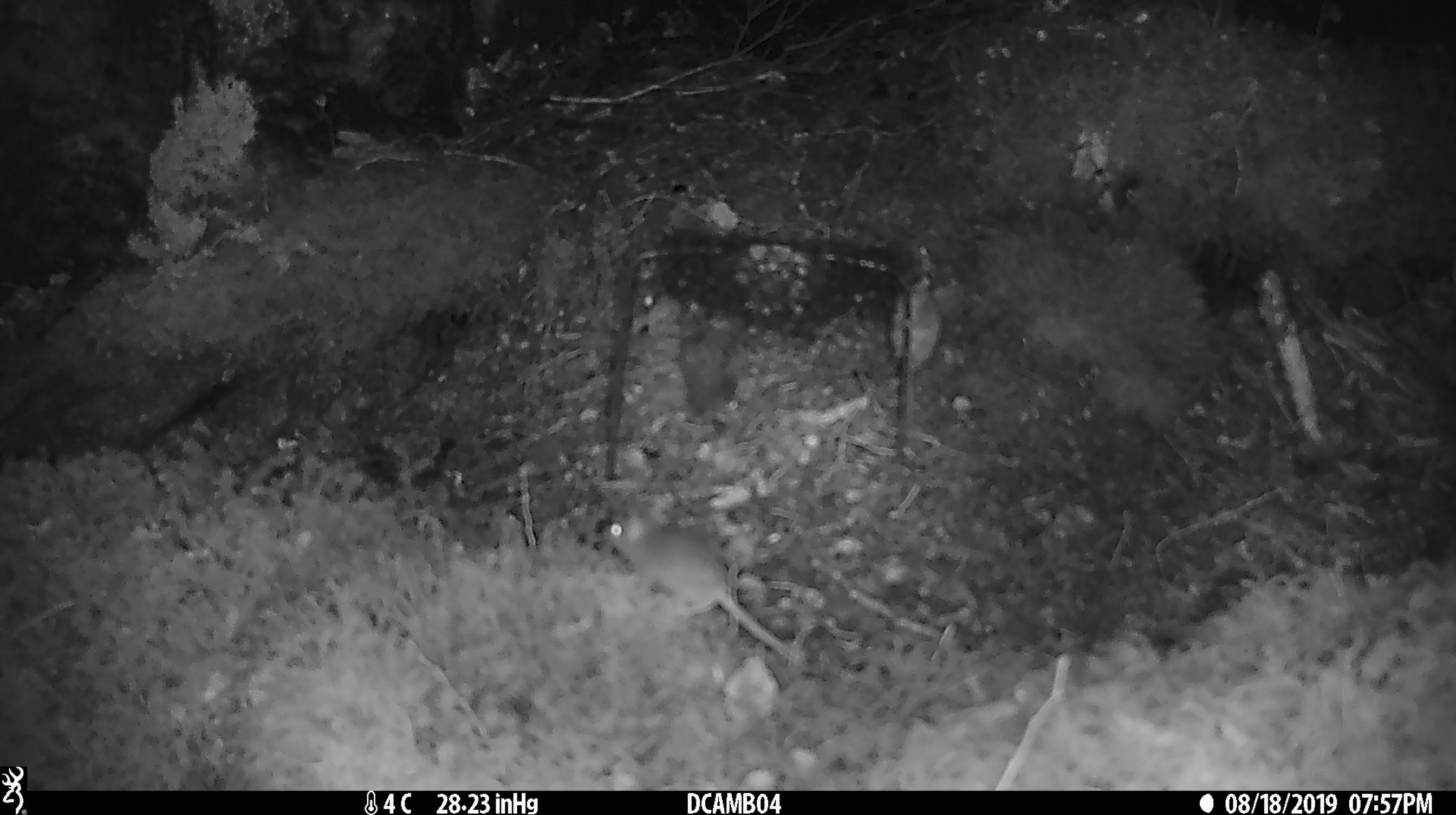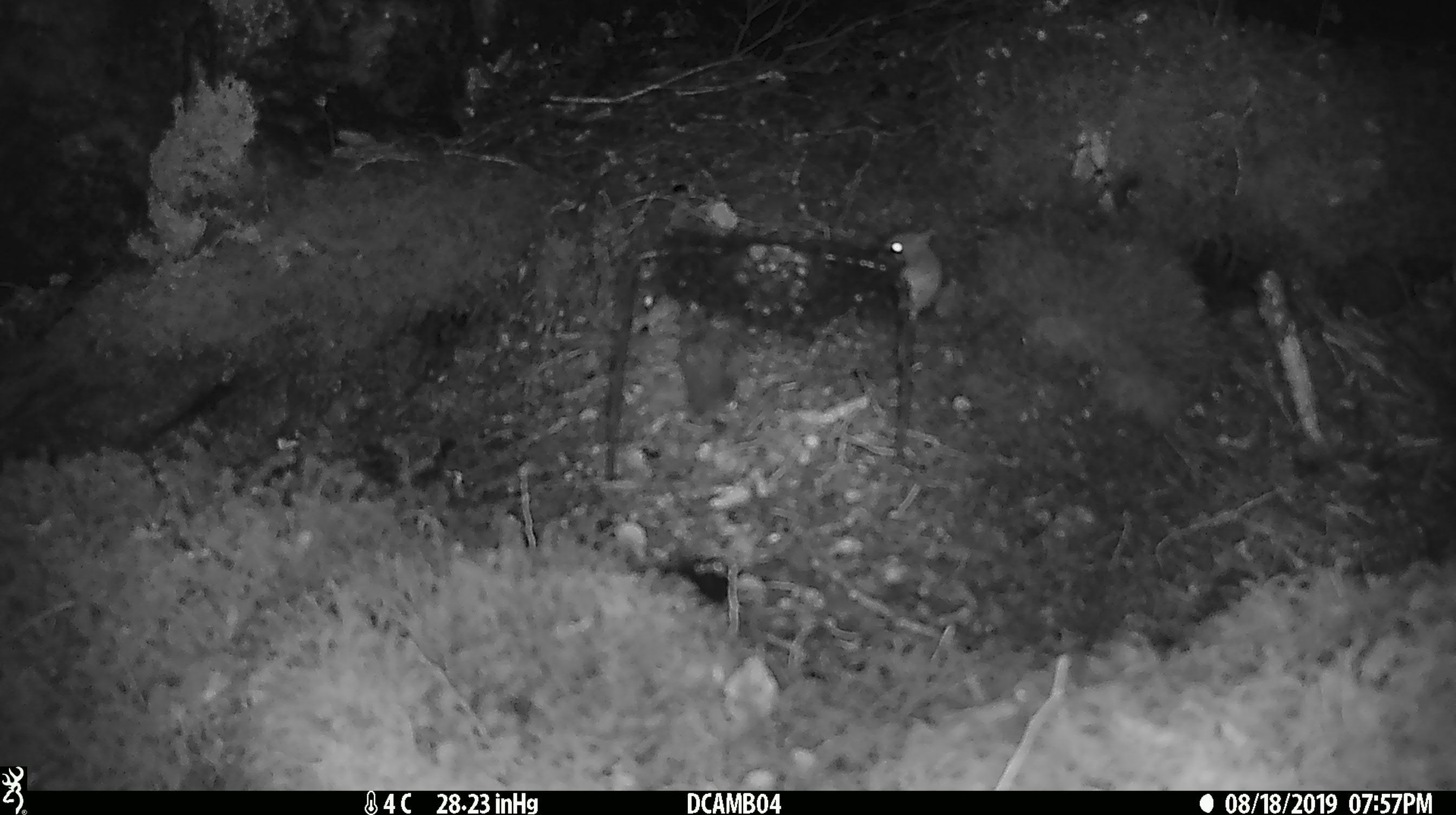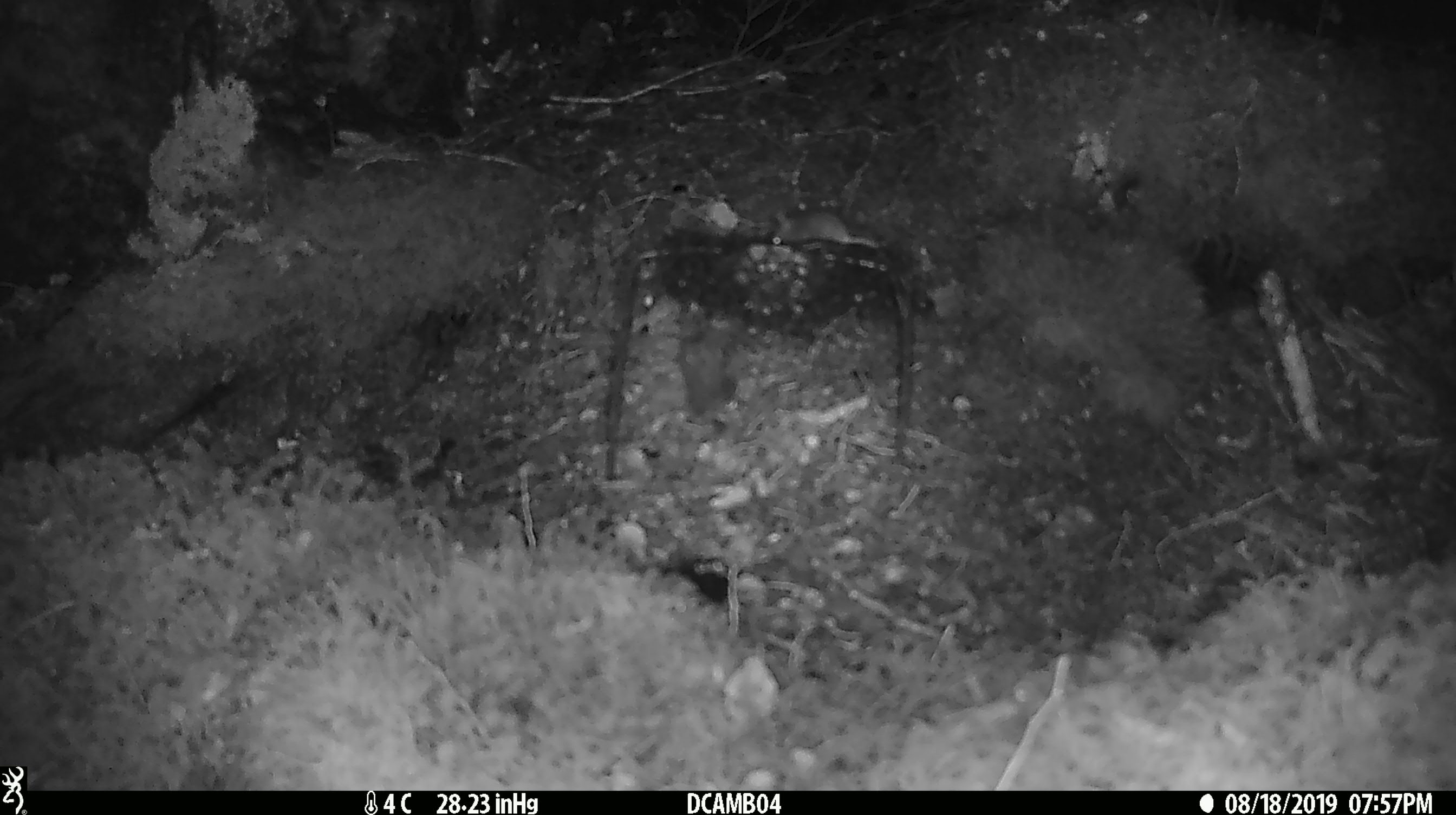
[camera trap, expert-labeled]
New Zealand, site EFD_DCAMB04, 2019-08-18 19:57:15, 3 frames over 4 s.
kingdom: Animalia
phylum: Chordata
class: Mammalia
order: Rodentia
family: Muridae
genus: Mus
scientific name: Mus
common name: mouse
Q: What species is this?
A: Mouse (Mus).